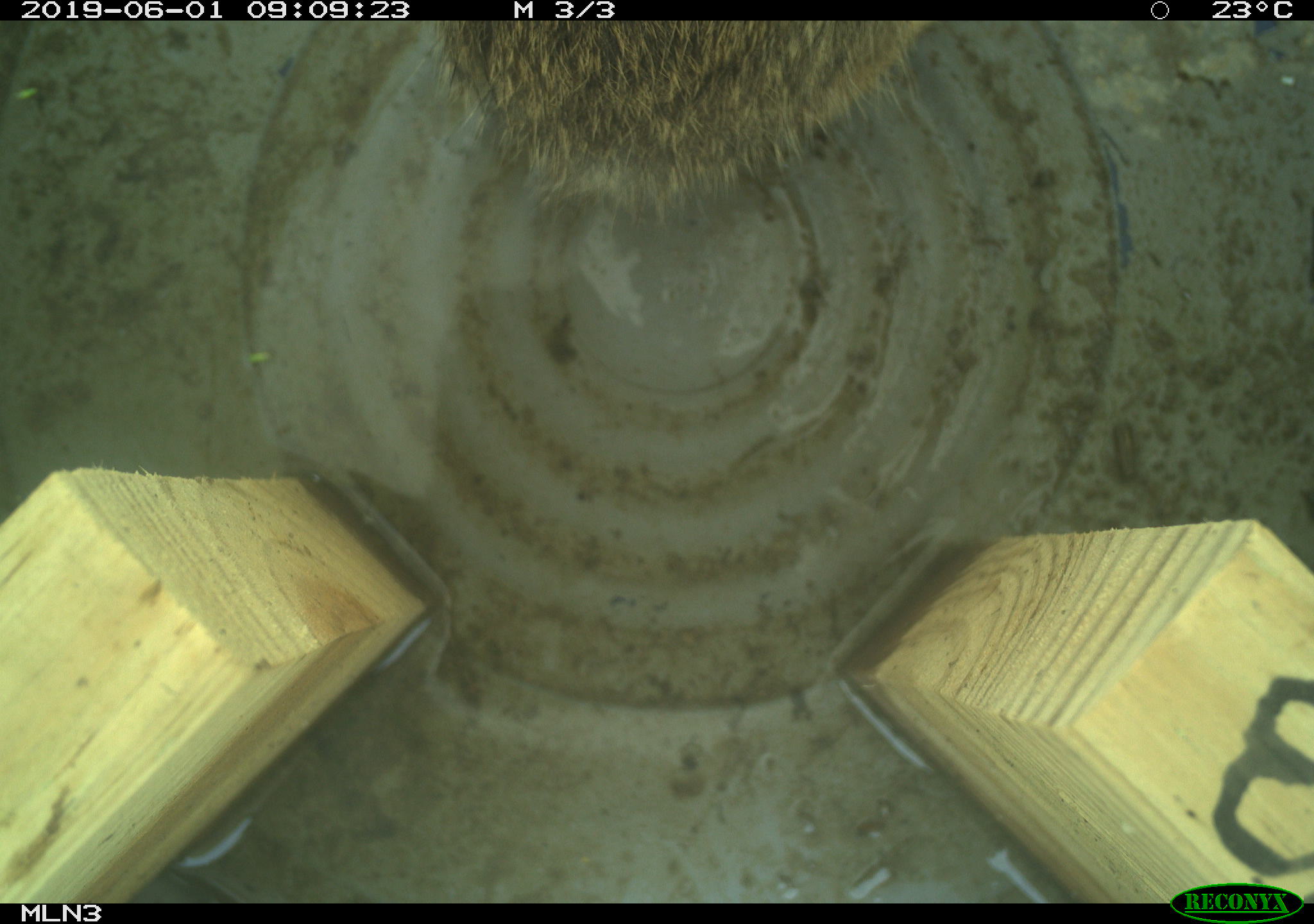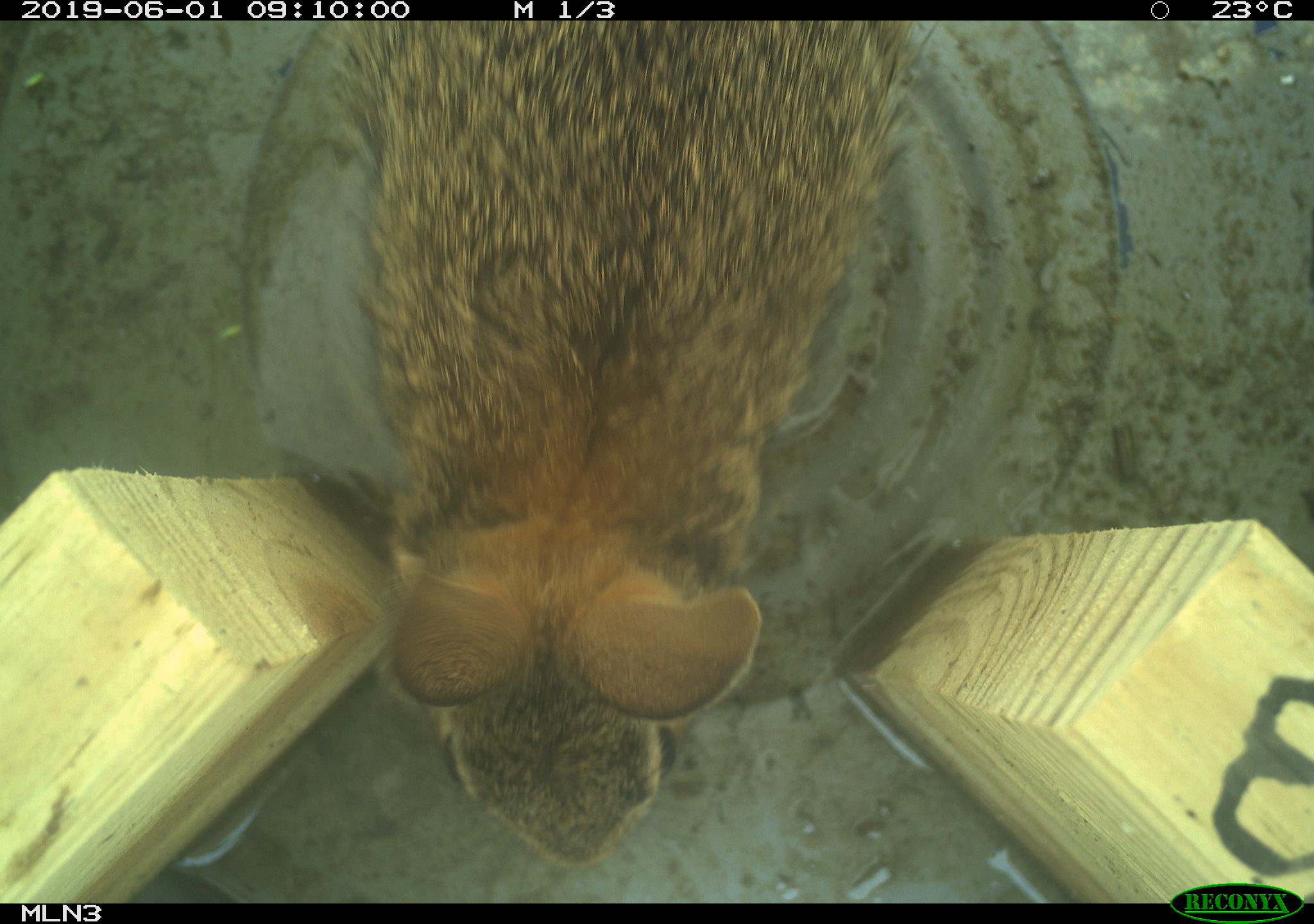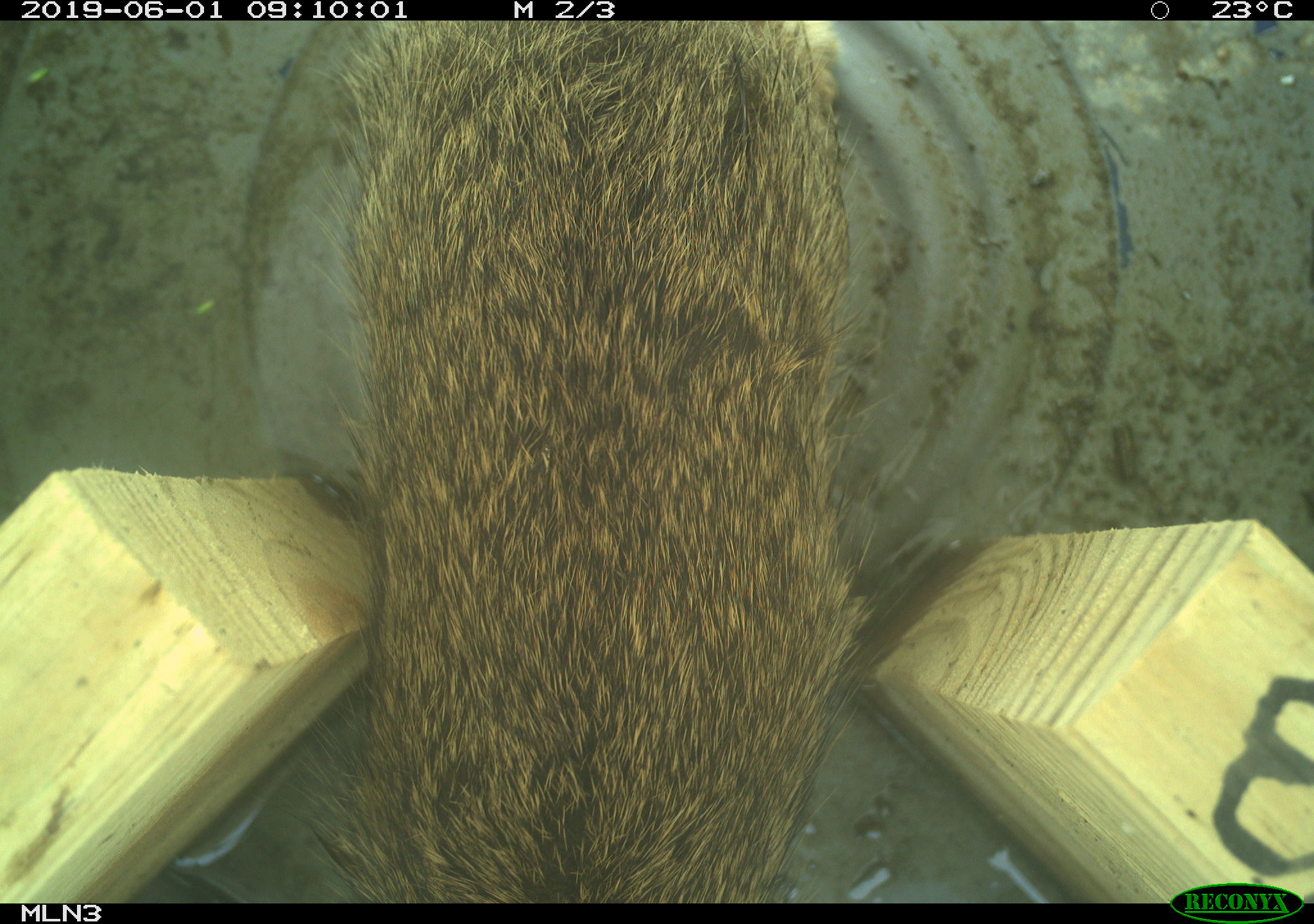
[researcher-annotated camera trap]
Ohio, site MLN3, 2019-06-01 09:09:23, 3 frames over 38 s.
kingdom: Animalia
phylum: Chordata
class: Mammalia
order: Lagomorpha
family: Leporidae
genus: Sylvilagus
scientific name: Sylvilagus floridanus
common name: eastern cottontail